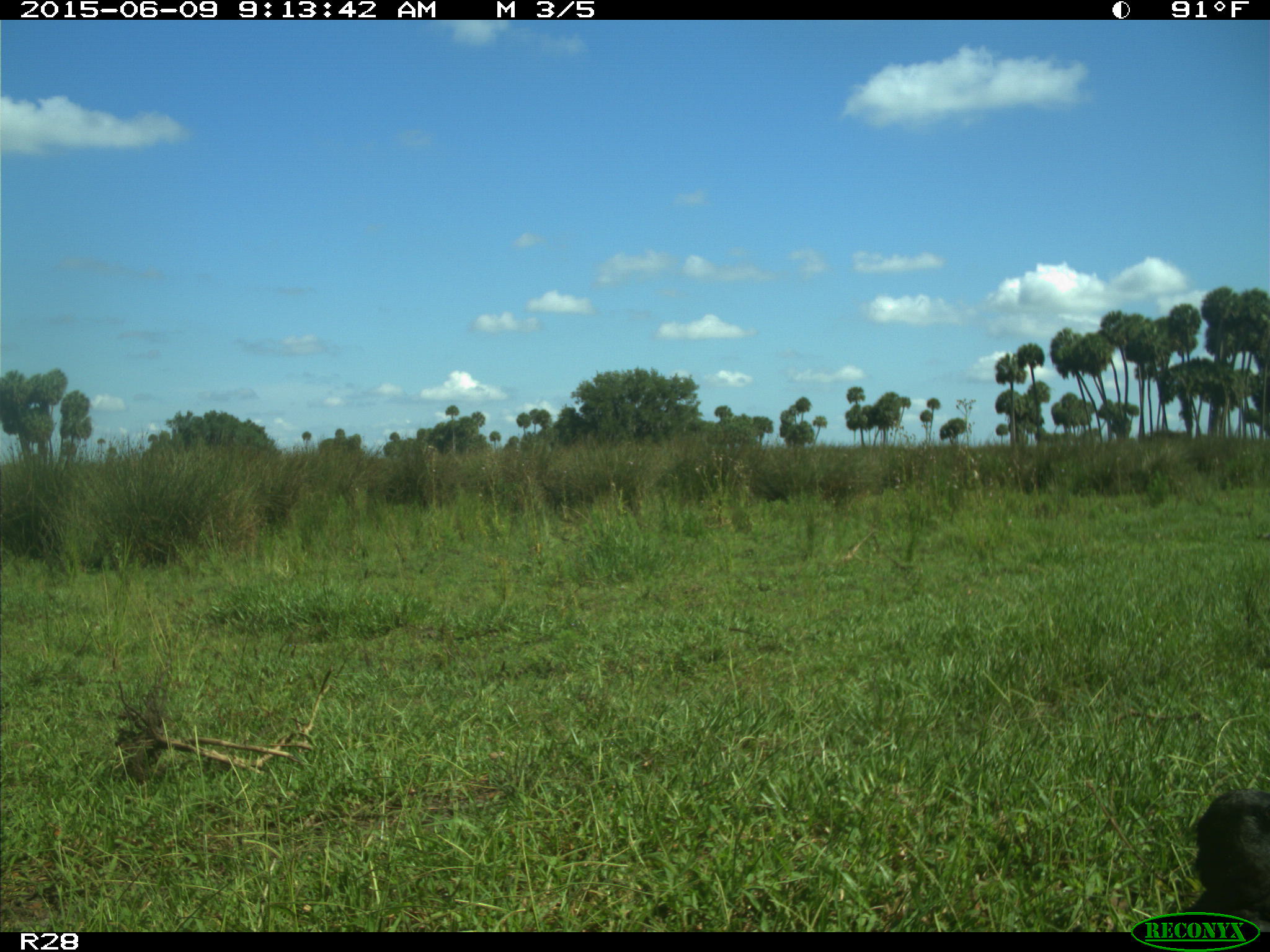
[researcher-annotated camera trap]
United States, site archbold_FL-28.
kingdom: Animalia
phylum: Chordata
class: Aves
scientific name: Aves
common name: birds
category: unidentified bird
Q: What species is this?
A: Unidentified bird (birds) (Aves).